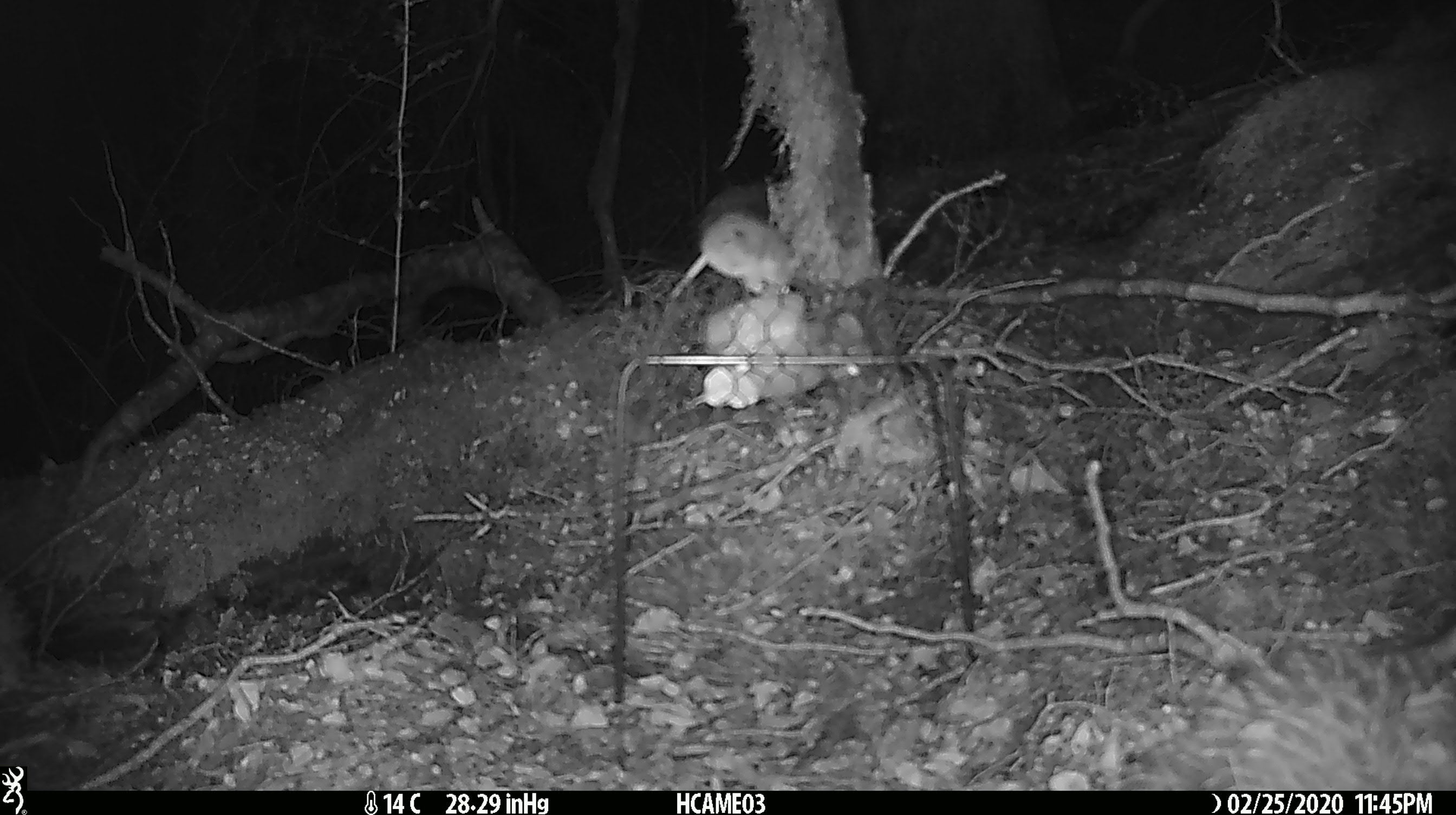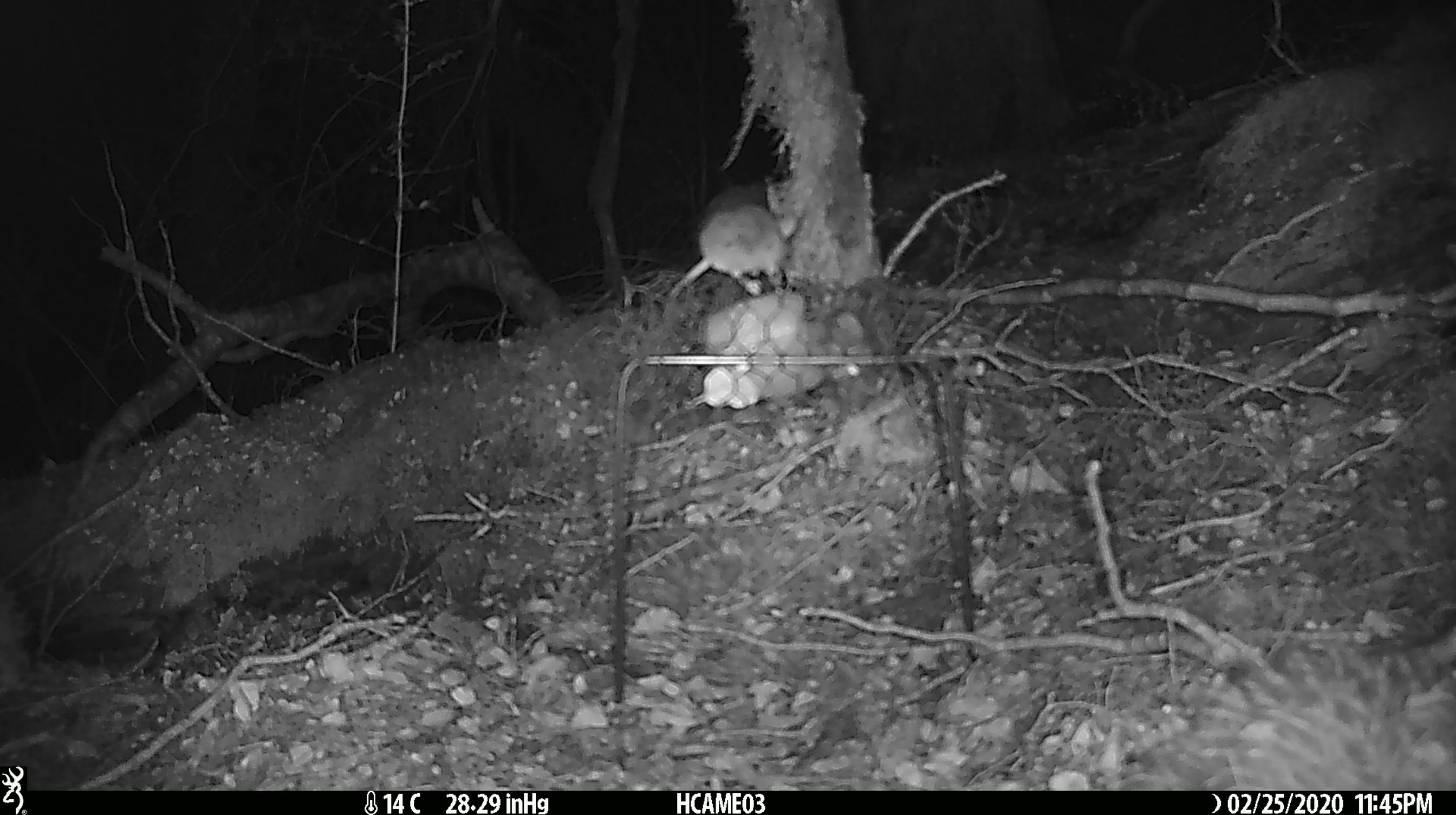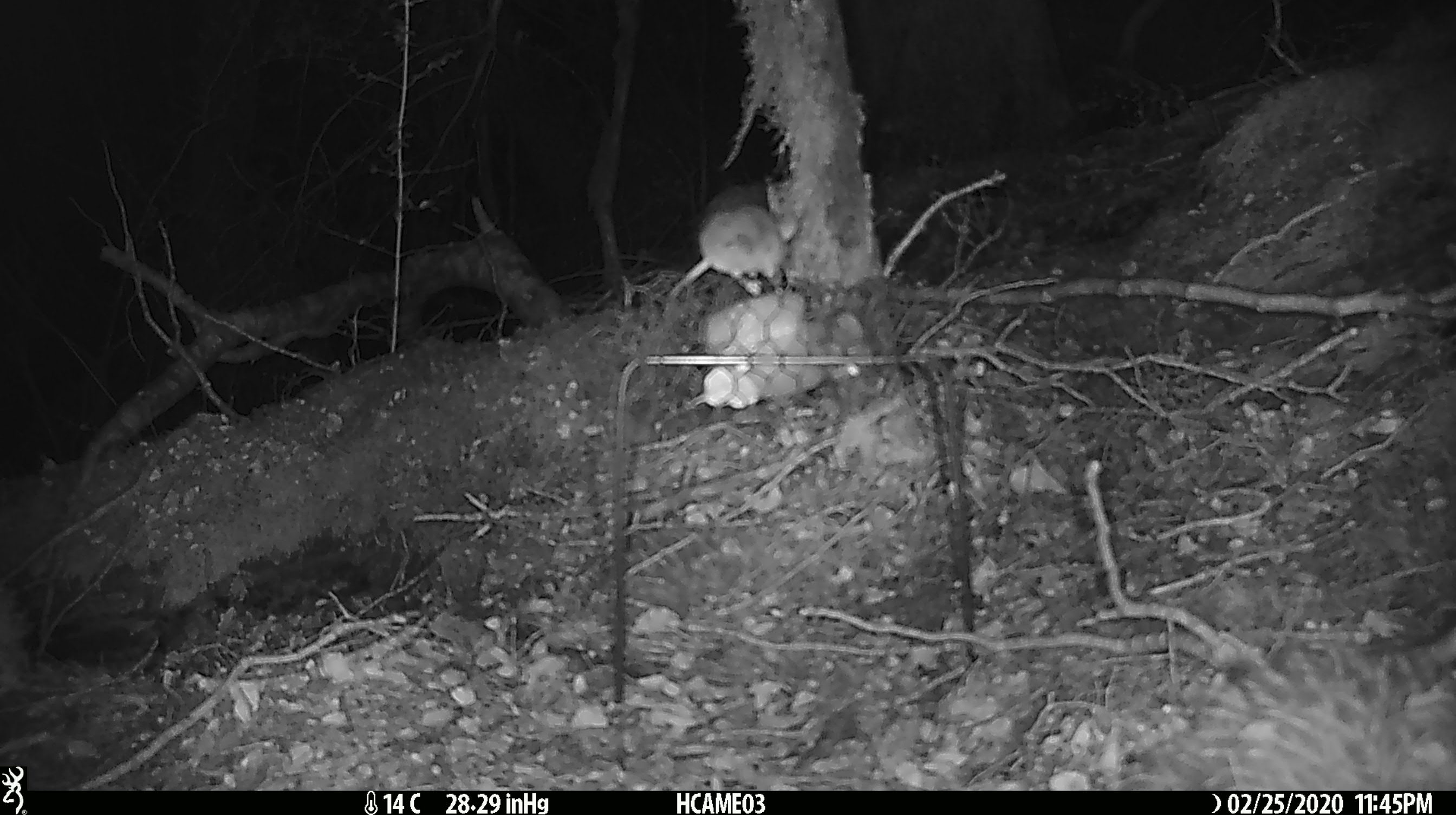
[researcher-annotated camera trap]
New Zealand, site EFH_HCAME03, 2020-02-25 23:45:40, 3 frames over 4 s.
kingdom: Animalia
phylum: Chordata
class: Mammalia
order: Rodentia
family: Muridae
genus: Mus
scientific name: Mus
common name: mouse